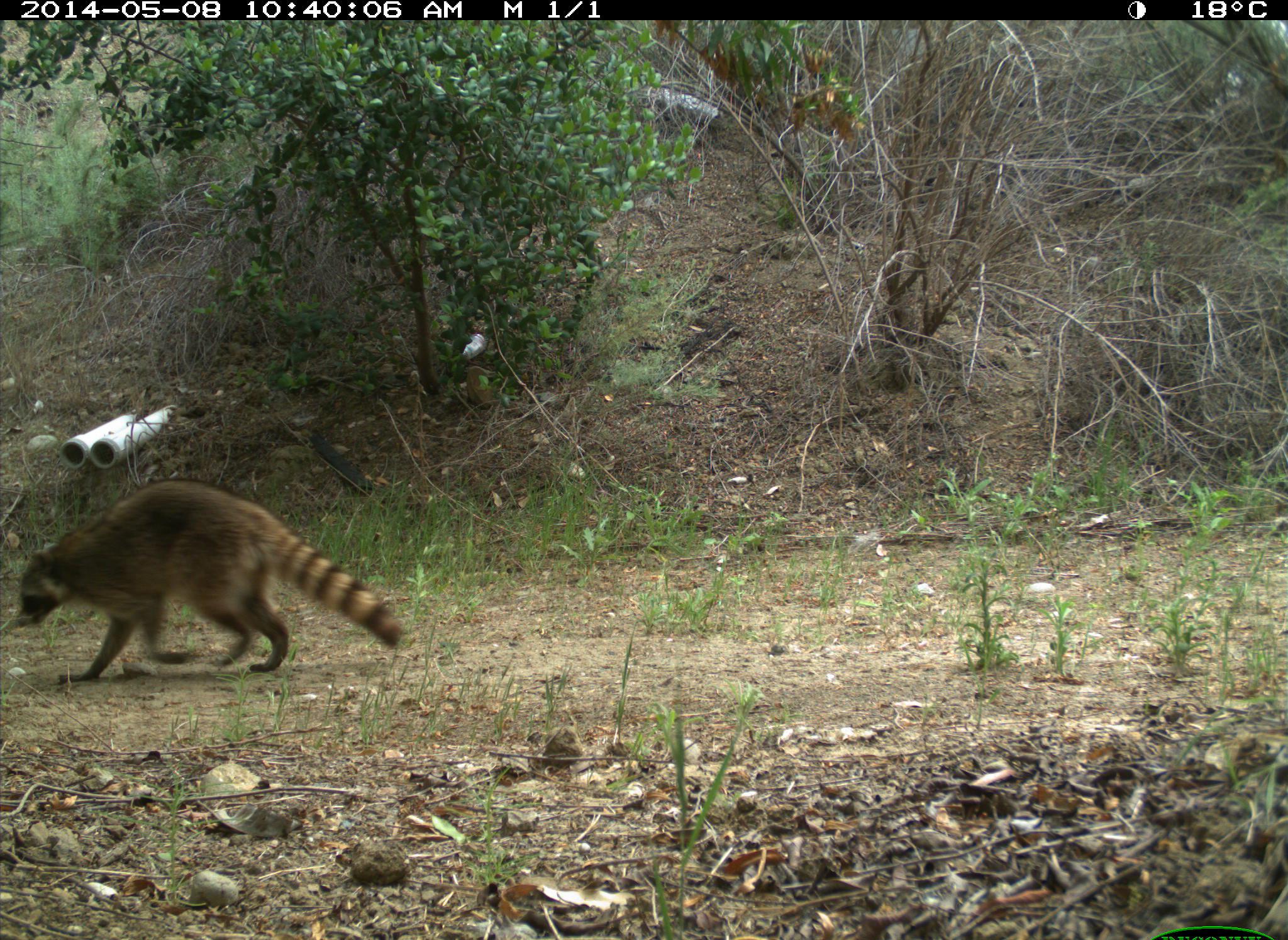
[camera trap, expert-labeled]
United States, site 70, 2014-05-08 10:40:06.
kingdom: Animalia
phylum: Chordata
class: Mammalia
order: Carnivora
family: Procyonidae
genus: Procyon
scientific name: Procyon lotor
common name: raccoon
Raccoon (Procyon lotor).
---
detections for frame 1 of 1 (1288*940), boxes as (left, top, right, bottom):
raccoon: (3, 474, 400, 684)